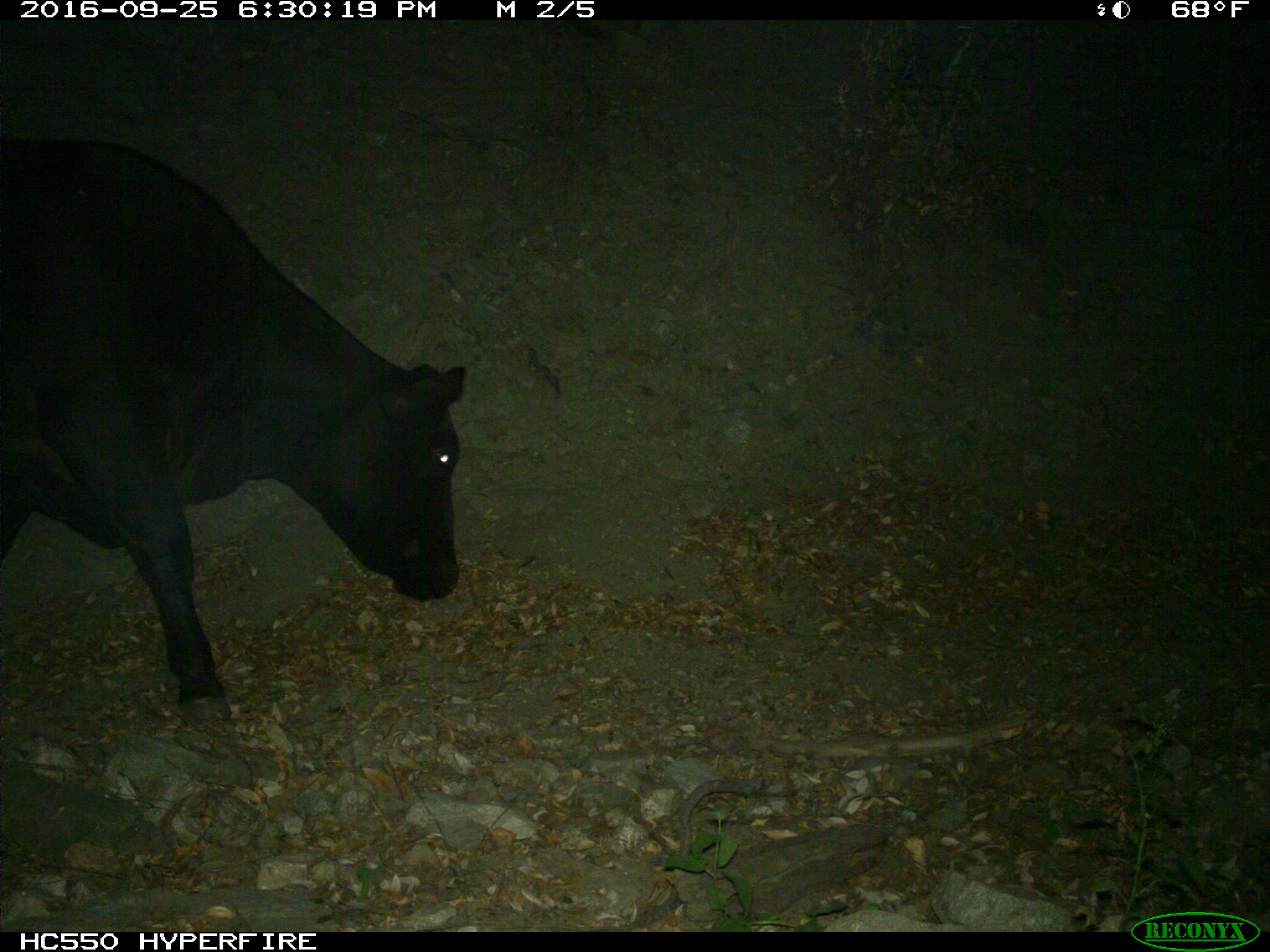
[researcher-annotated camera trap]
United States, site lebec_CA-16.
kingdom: Animalia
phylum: Chordata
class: Mammalia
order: Artiodactyla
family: Bovidae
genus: Bos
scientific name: Bos taurus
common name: domestic cow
Bos taurus (domestic cow).